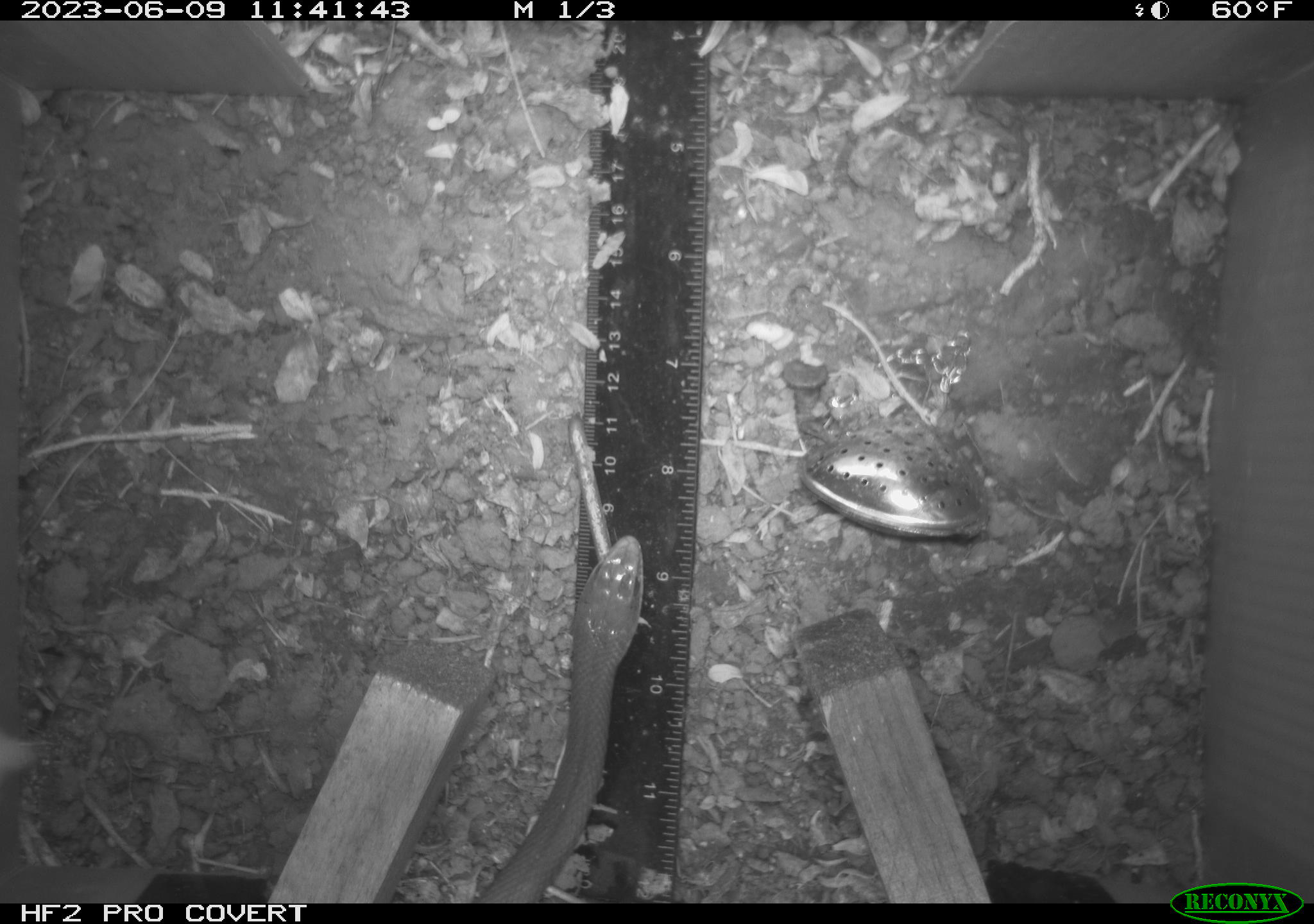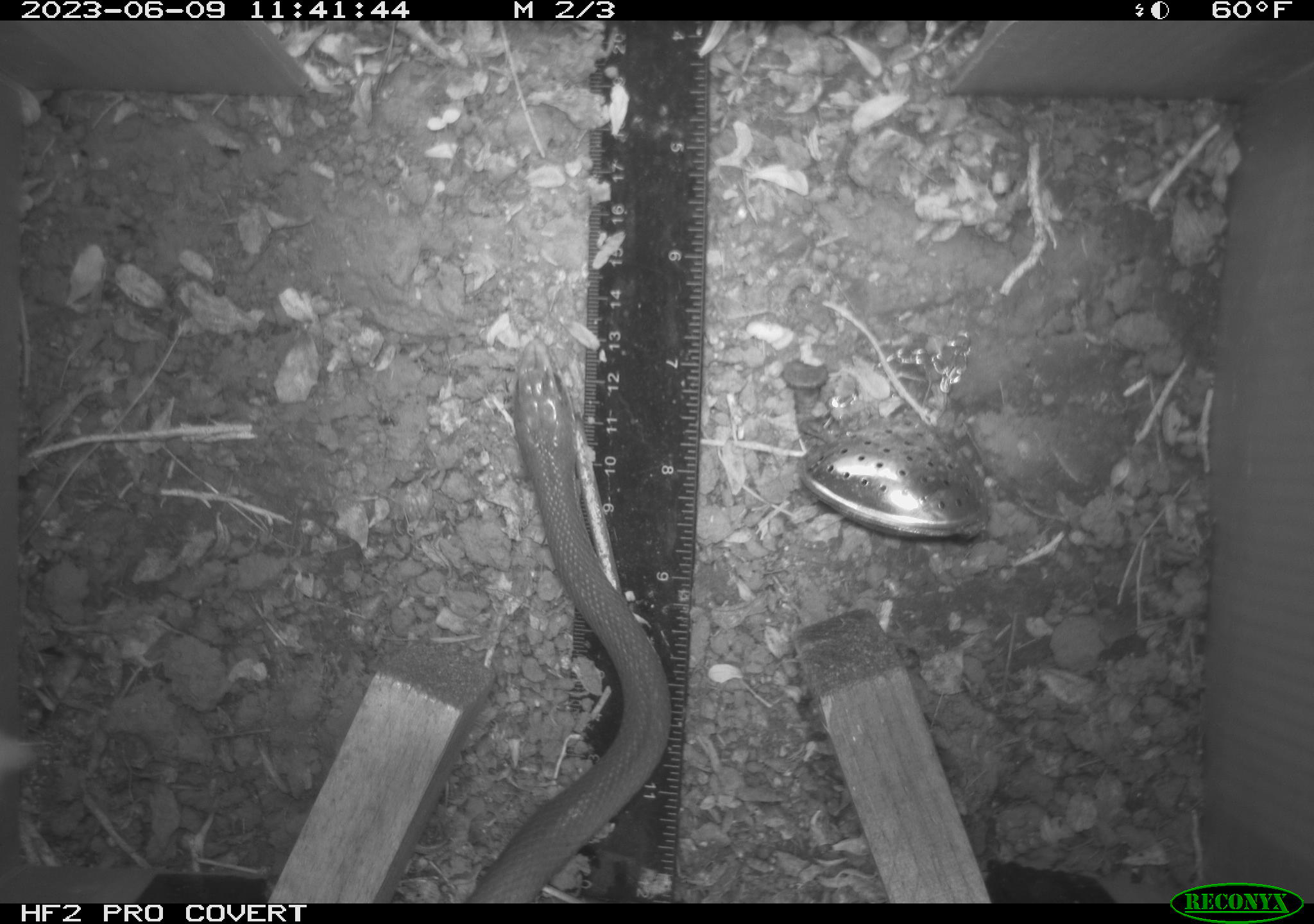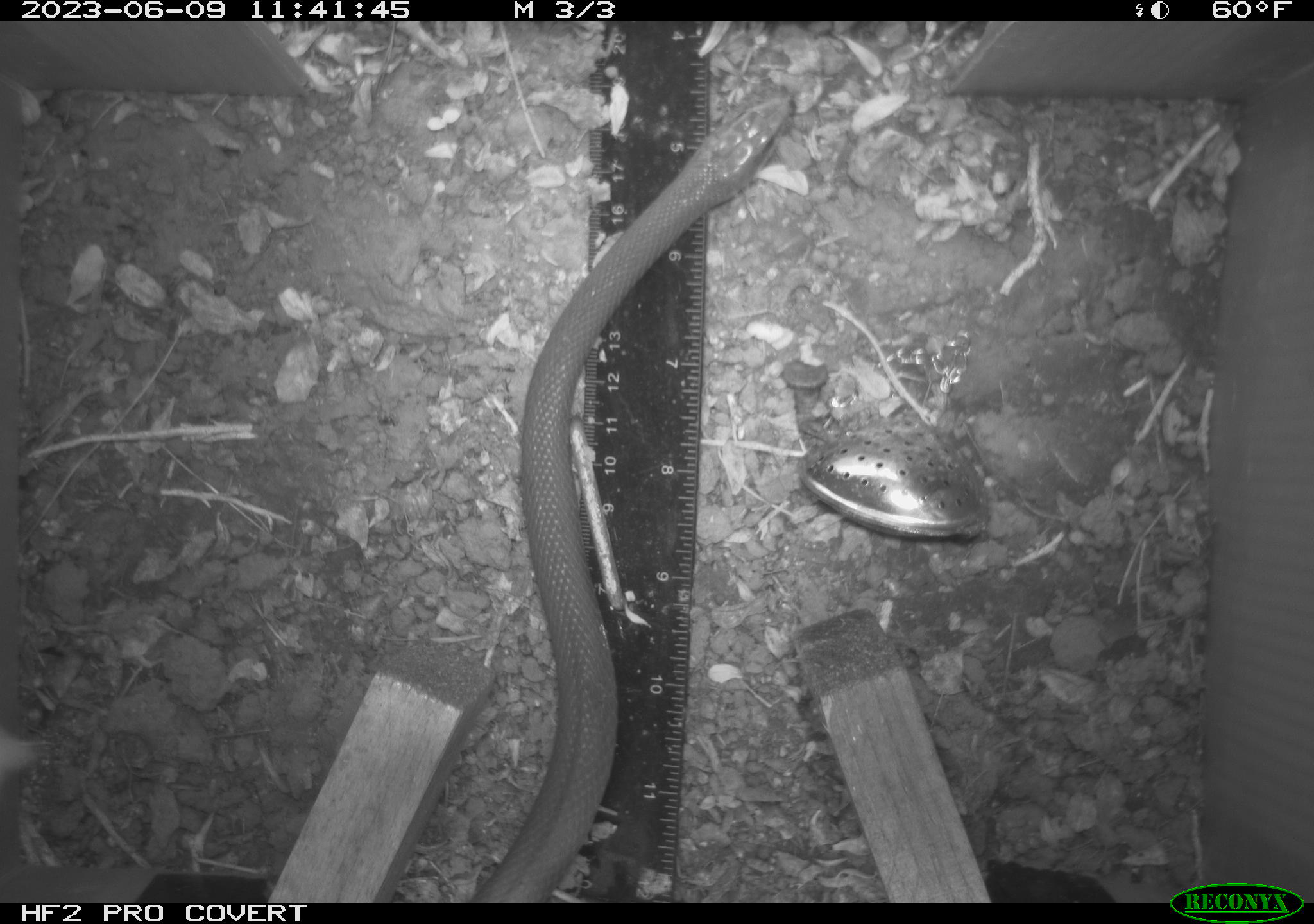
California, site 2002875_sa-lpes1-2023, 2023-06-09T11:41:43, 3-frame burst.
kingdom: Animalia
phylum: Chordata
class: Reptilia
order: Squamata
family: Colubridae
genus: Coluber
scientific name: Coluber constrictor mormon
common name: western yellow-bellied racer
Western yellow-bellied racer (Coluber constrictor mormon).